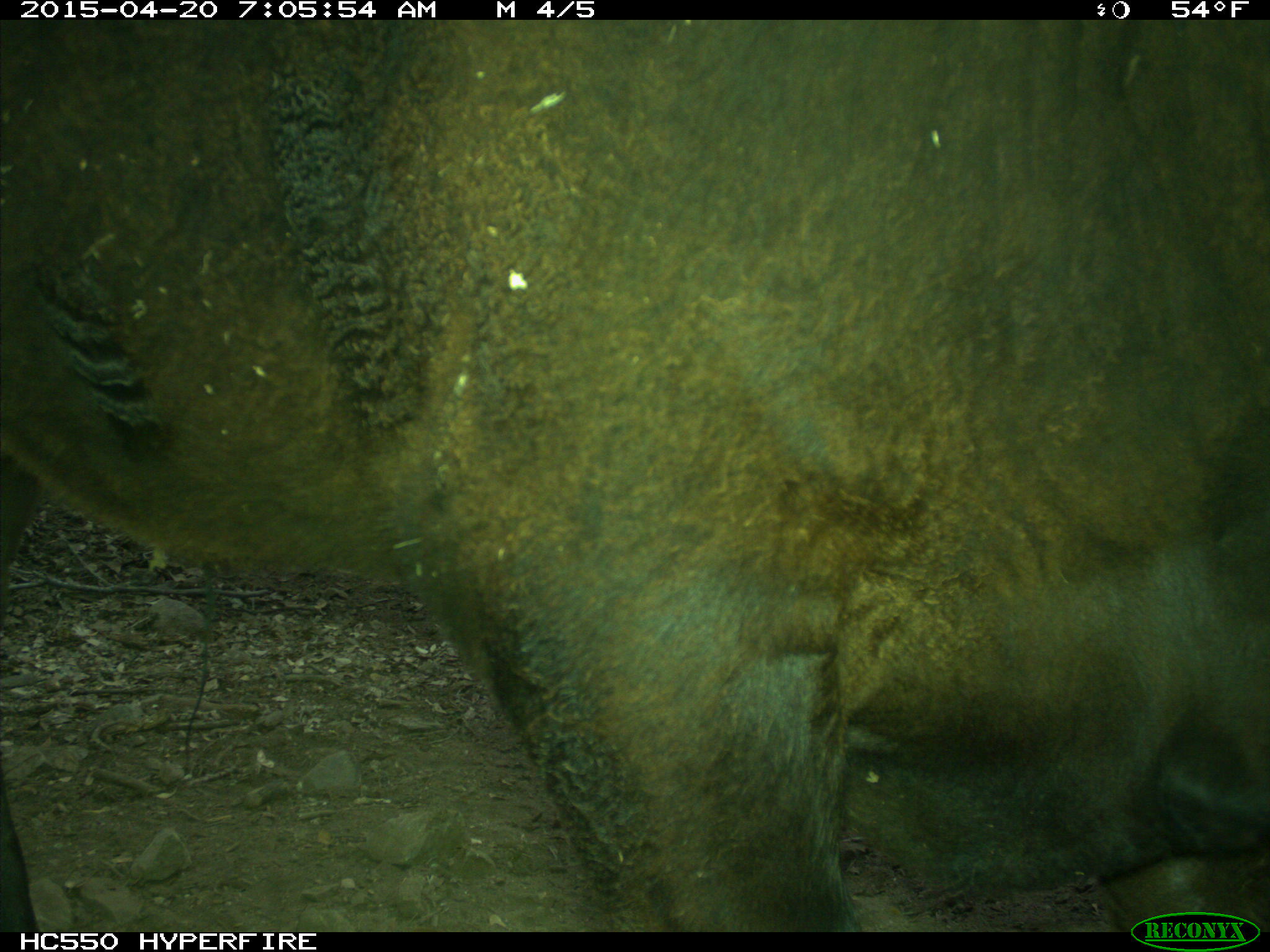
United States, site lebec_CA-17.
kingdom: Animalia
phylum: Chordata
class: Mammalia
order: Artiodactyla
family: Bovidae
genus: Bos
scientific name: Bos taurus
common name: domestic cow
Bos taurus (domestic cow).